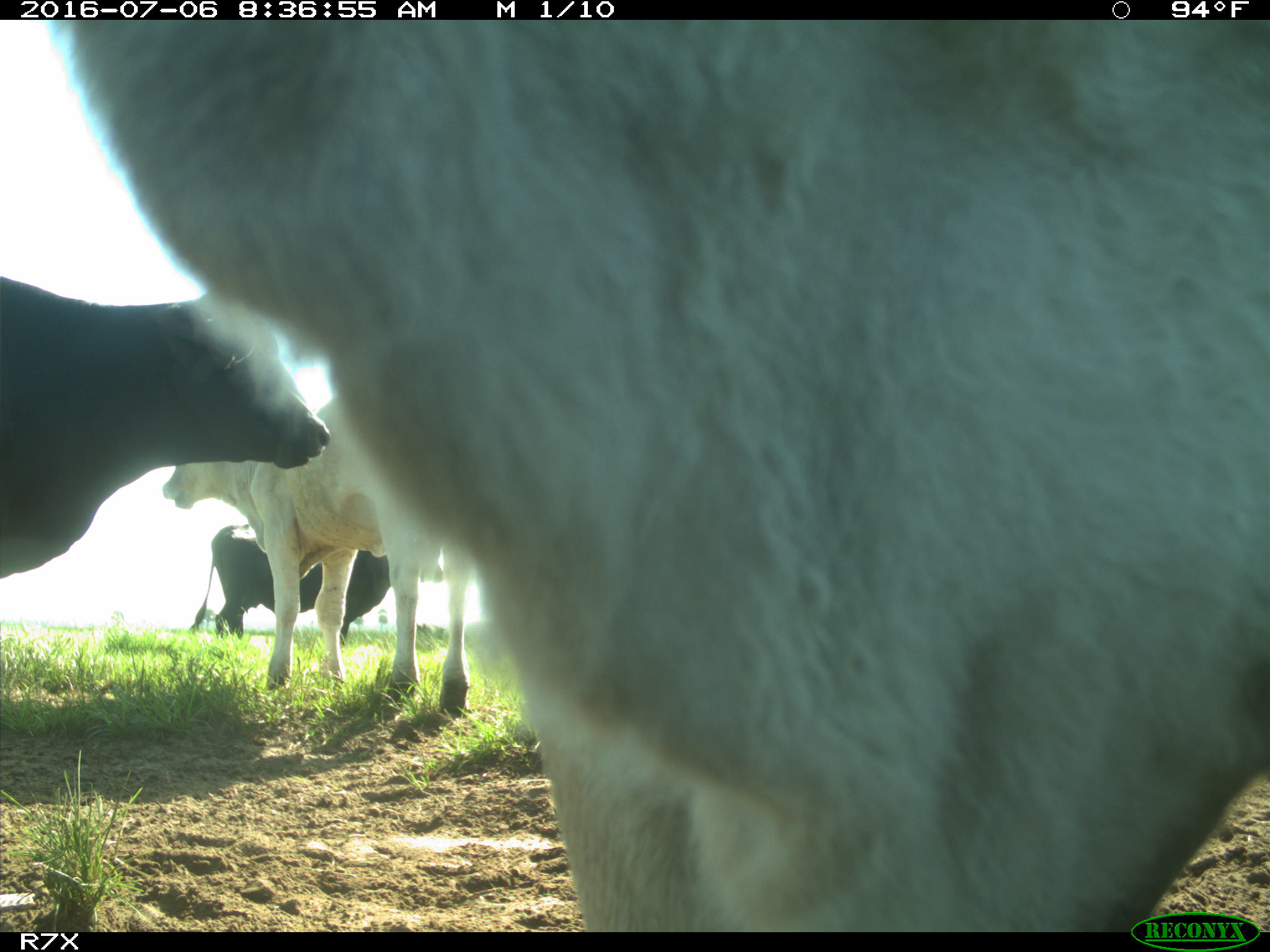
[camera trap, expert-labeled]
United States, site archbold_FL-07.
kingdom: Animalia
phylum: Chordata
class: Mammalia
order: Artiodactyla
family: Bovidae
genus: Bos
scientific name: Bos taurus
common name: domestic cow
Bos taurus (domestic cow).